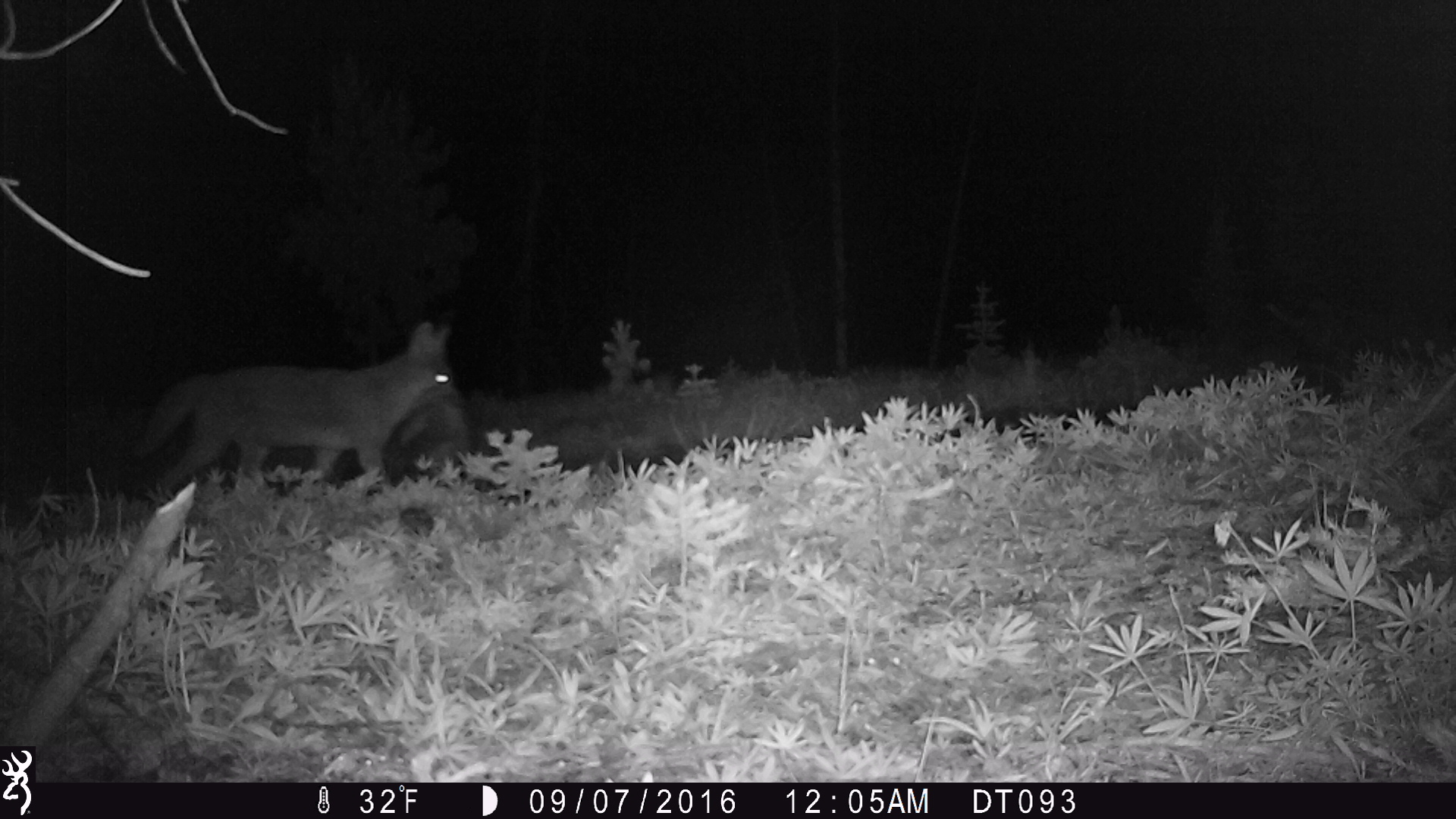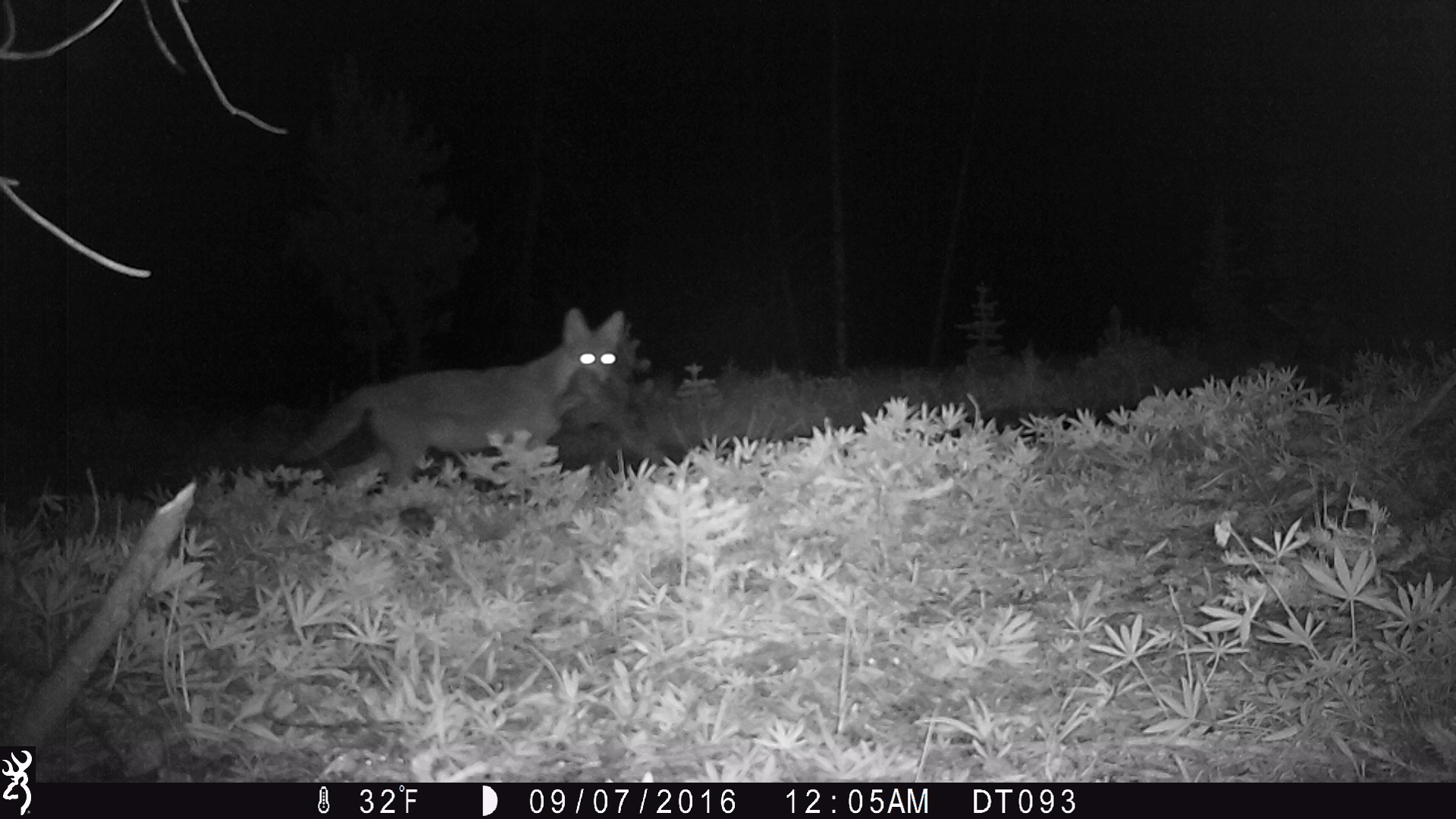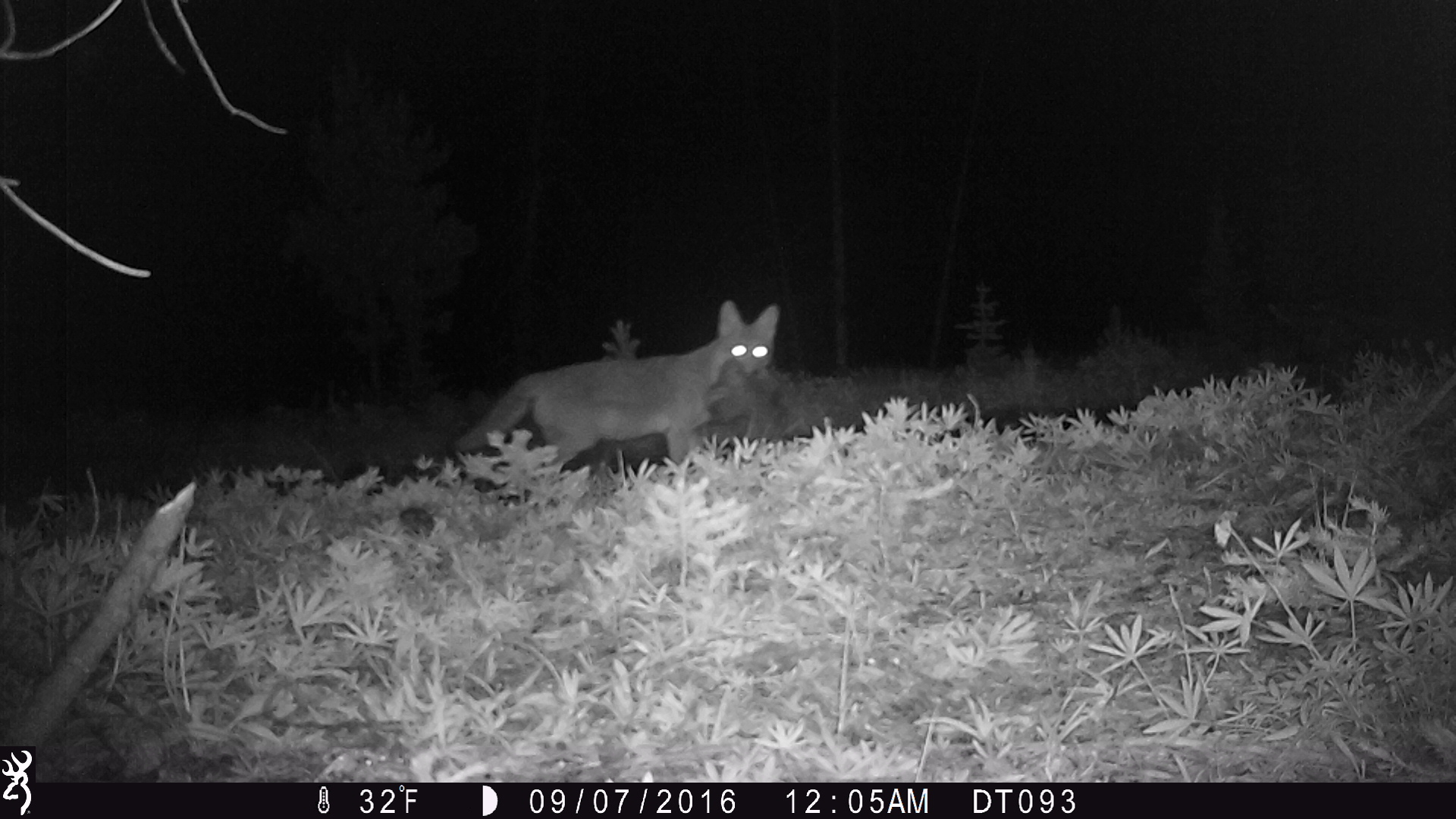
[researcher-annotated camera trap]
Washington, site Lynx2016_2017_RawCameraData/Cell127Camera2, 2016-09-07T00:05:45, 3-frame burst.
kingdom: Animalia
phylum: Chordata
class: Mammalia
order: Carnivora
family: Canidae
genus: Canis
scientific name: Canis latrans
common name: coyote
Canis latrans (coyote). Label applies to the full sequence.